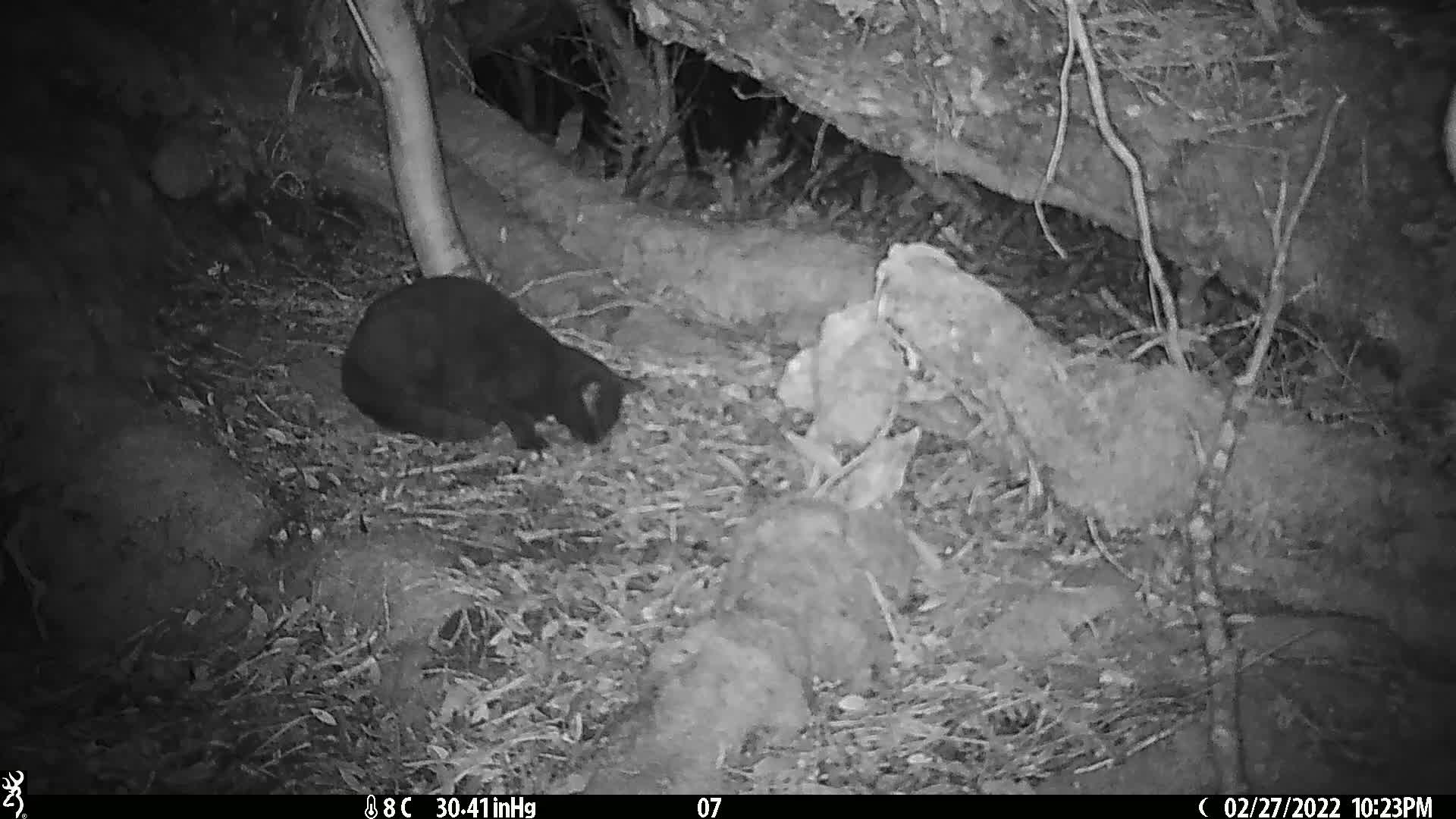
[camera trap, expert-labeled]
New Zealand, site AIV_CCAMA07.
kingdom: Animalia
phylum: Chordata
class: Mammalia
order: Carnivora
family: Felidae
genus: Felis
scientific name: Felis catus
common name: domestic cat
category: cat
Cat (domestic cat) (Felis catus).